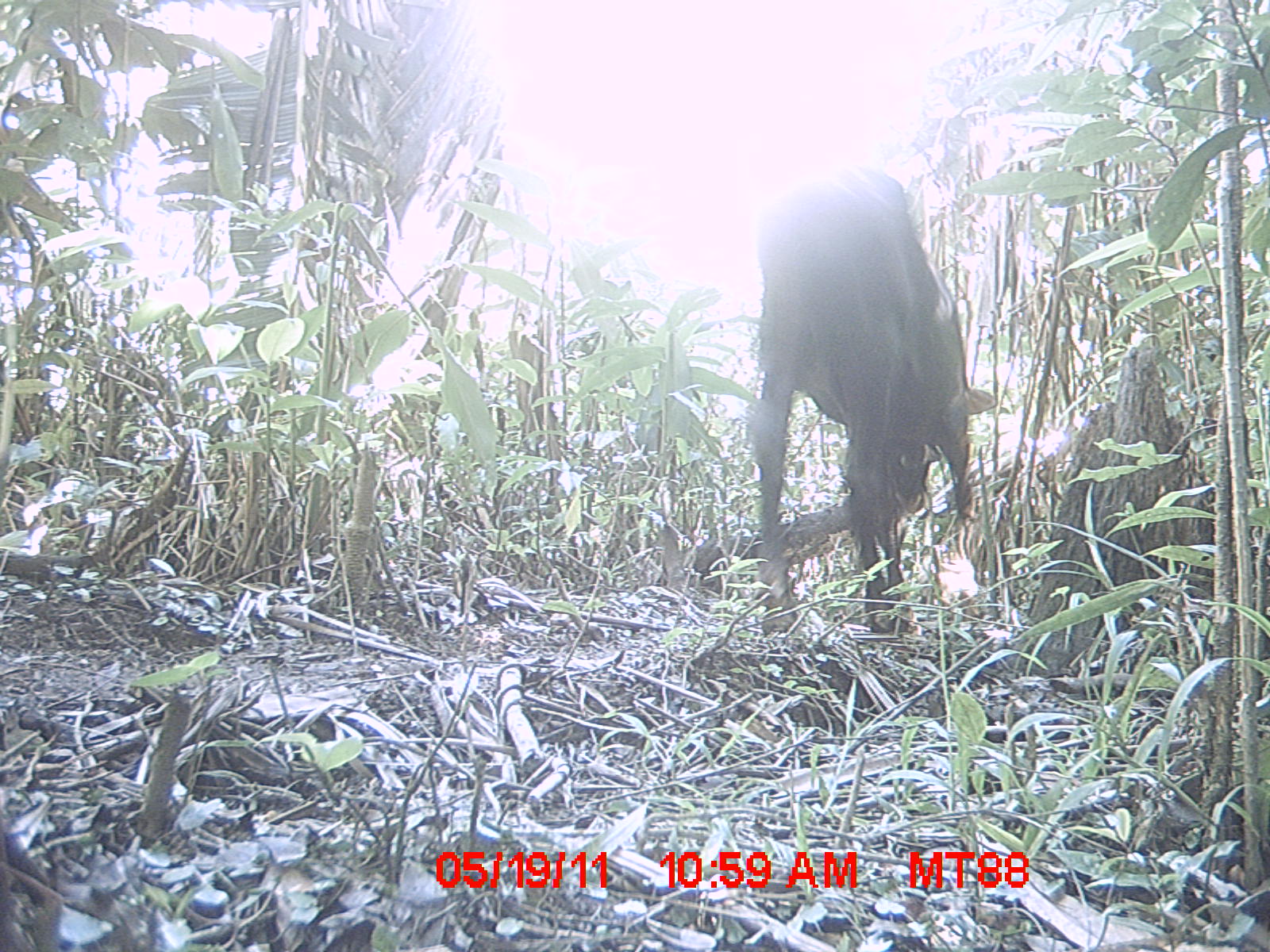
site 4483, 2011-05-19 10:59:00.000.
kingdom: Animalia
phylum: Chordata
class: Mammalia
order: Artiodactyla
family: Bovidae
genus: Bos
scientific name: Bos taurus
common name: domestic cattle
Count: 3.